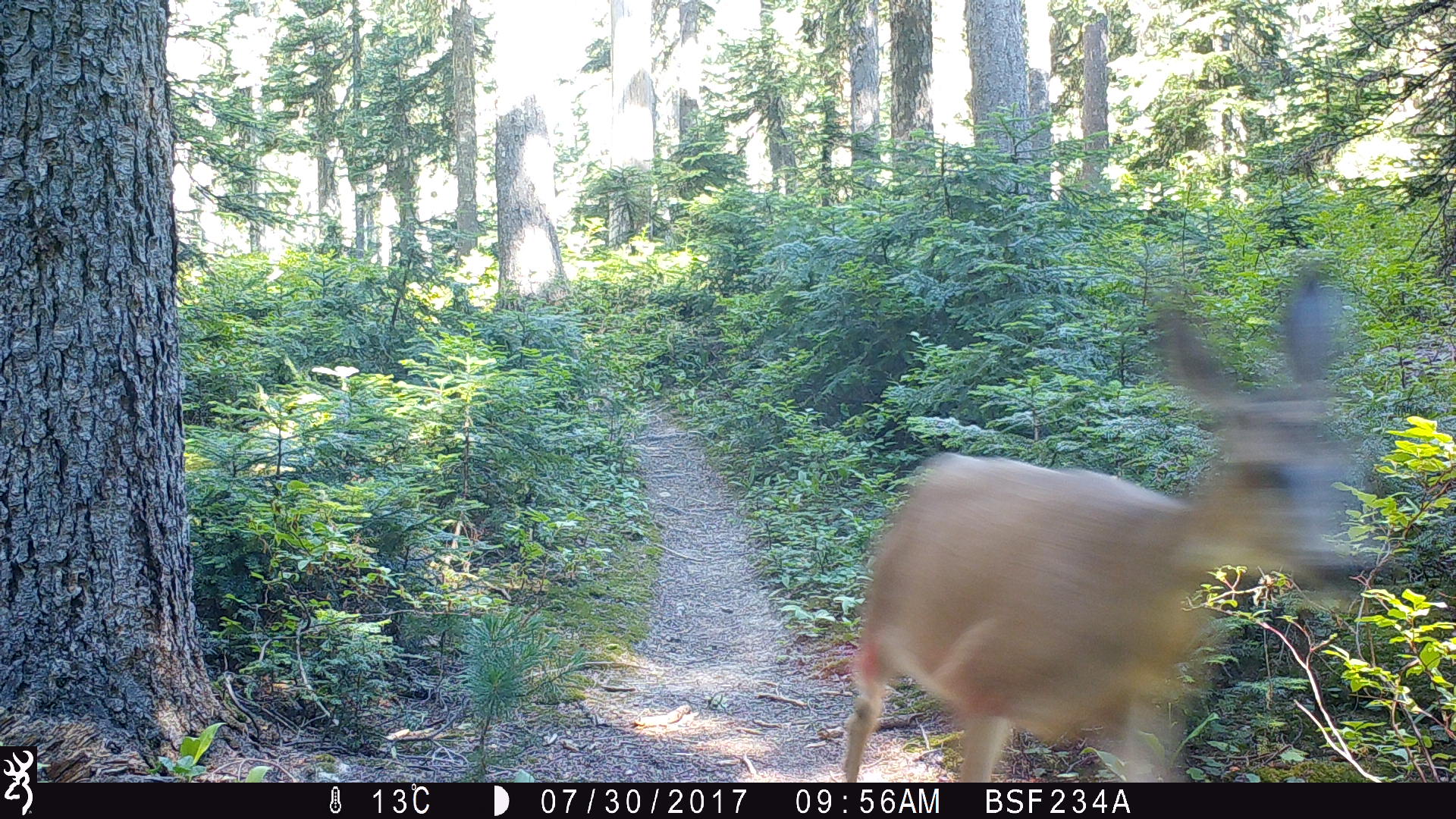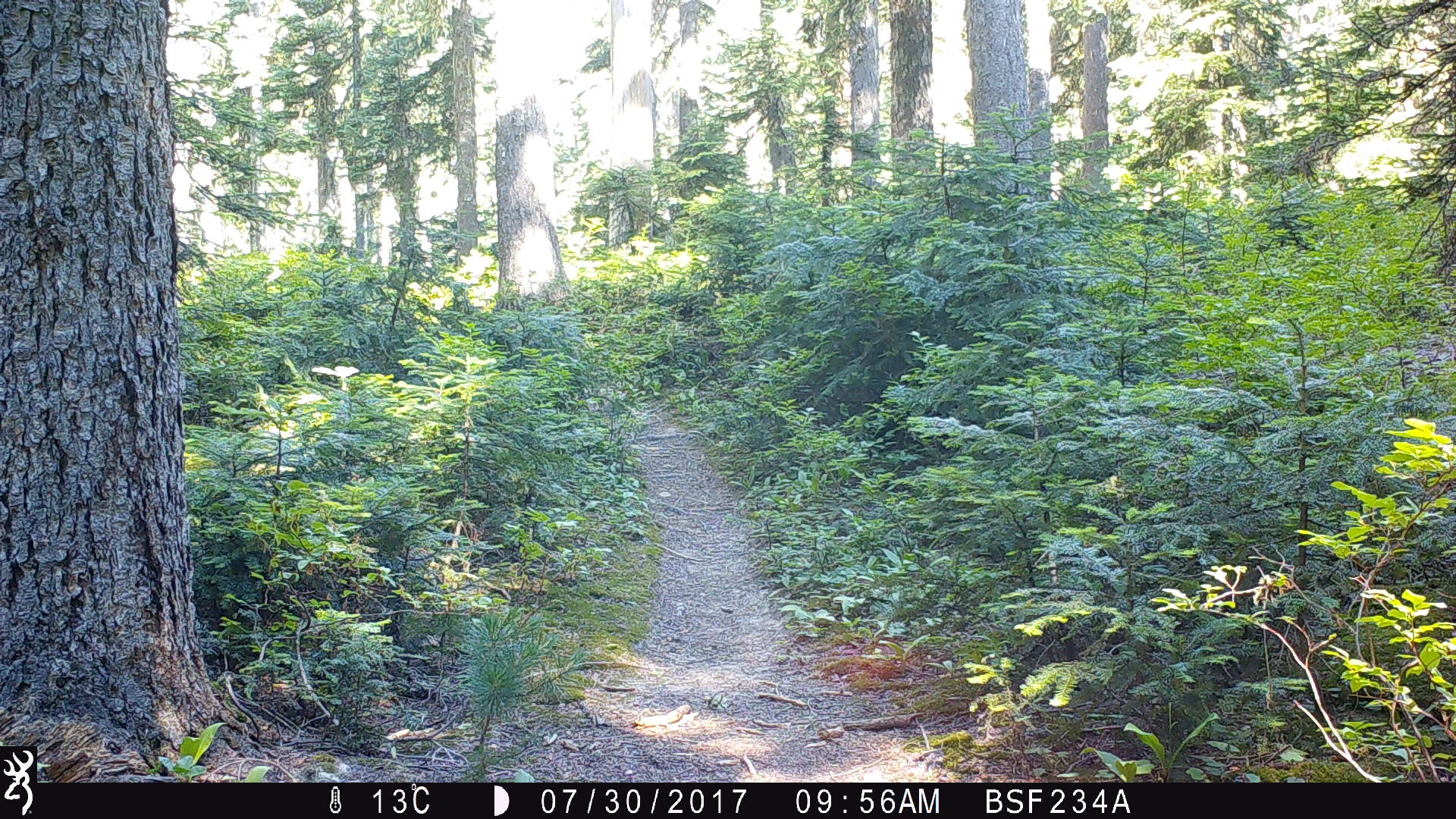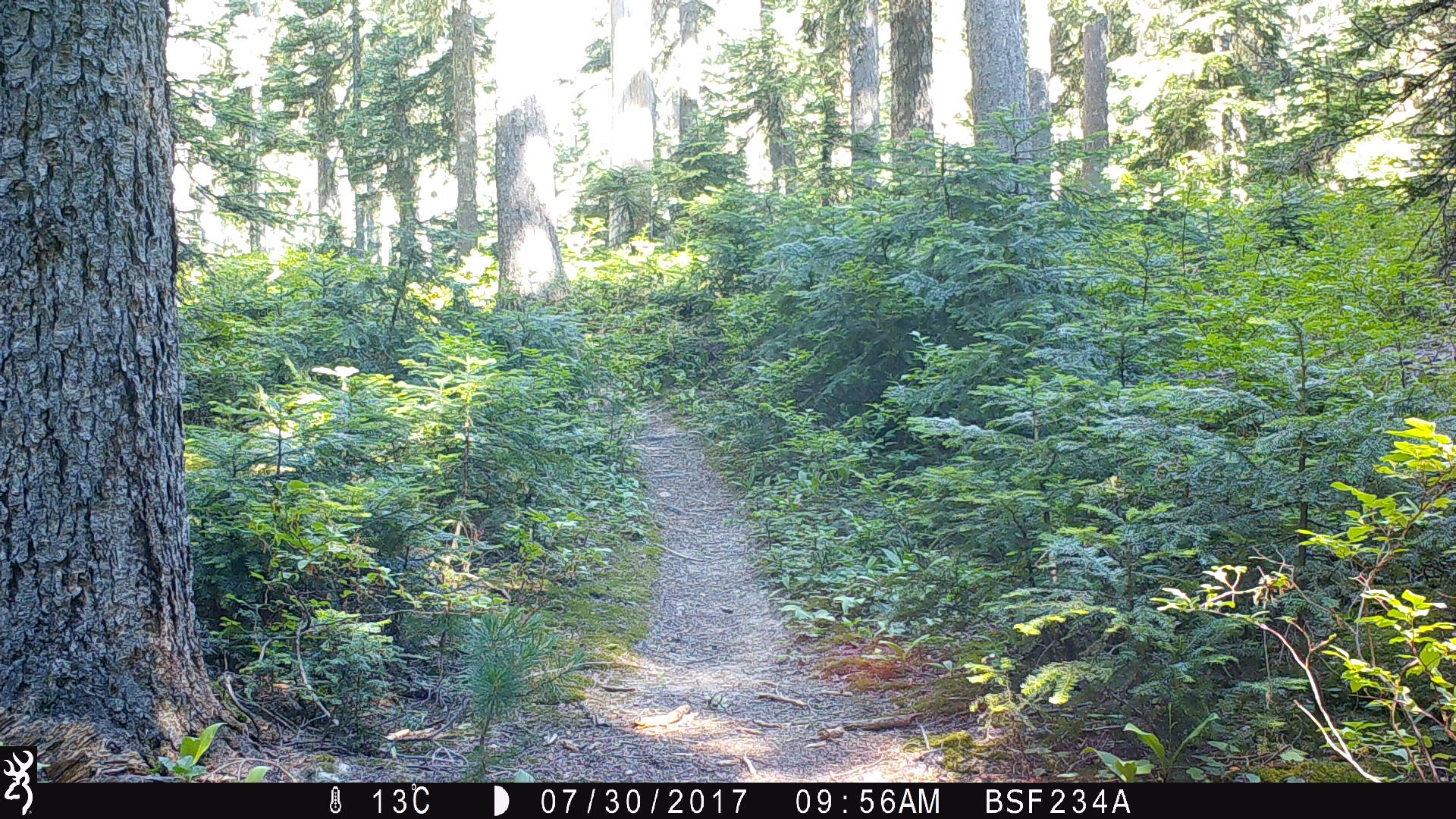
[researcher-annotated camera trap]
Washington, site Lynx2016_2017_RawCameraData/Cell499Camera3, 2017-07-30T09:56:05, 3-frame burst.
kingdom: Animalia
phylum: Chordata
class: Mammalia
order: Artiodactyla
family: Cervidae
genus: Odocoileus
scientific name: Odocoileus hemionus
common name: mule deer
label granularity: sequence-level